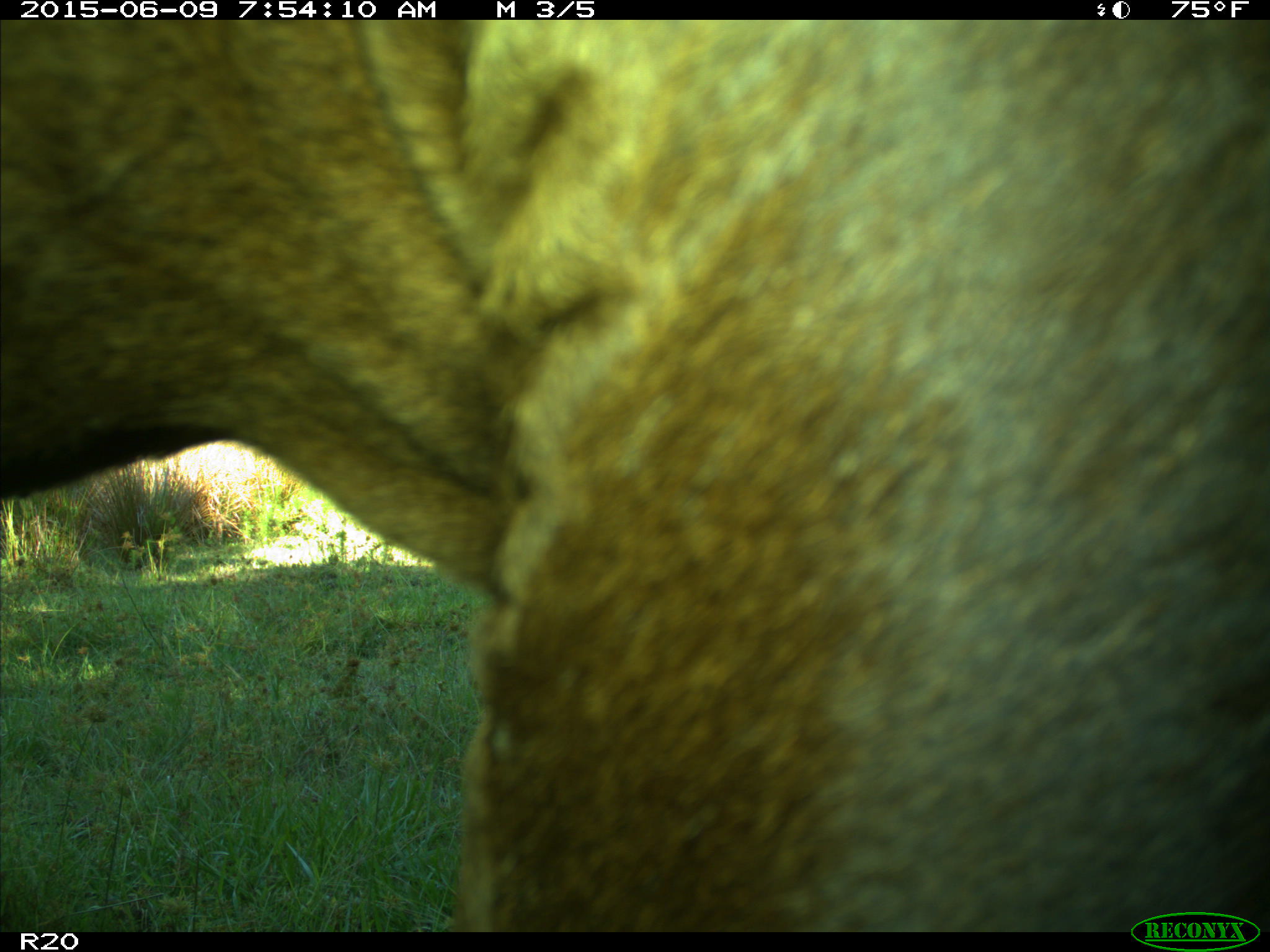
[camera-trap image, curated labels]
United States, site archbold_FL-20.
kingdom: Animalia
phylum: Chordata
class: Mammalia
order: Artiodactyla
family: Bovidae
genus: Bos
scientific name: Bos taurus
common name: domestic cow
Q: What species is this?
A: Bos taurus (domestic cow).